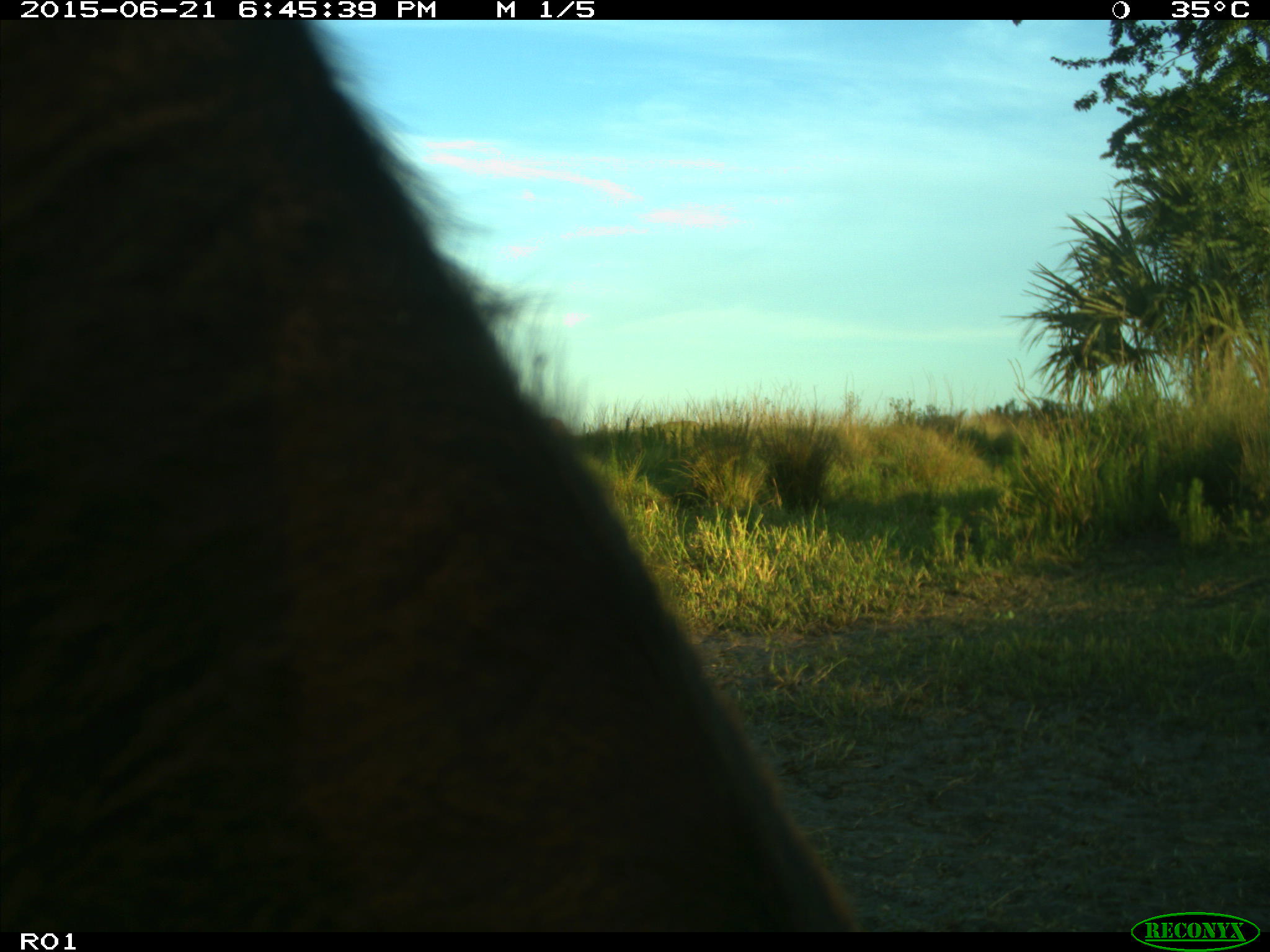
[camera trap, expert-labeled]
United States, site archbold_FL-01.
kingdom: Animalia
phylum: Chordata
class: Mammalia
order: Artiodactyla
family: Bovidae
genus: Bos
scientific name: Bos taurus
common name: domestic cow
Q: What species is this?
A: Bos taurus (domestic cow).